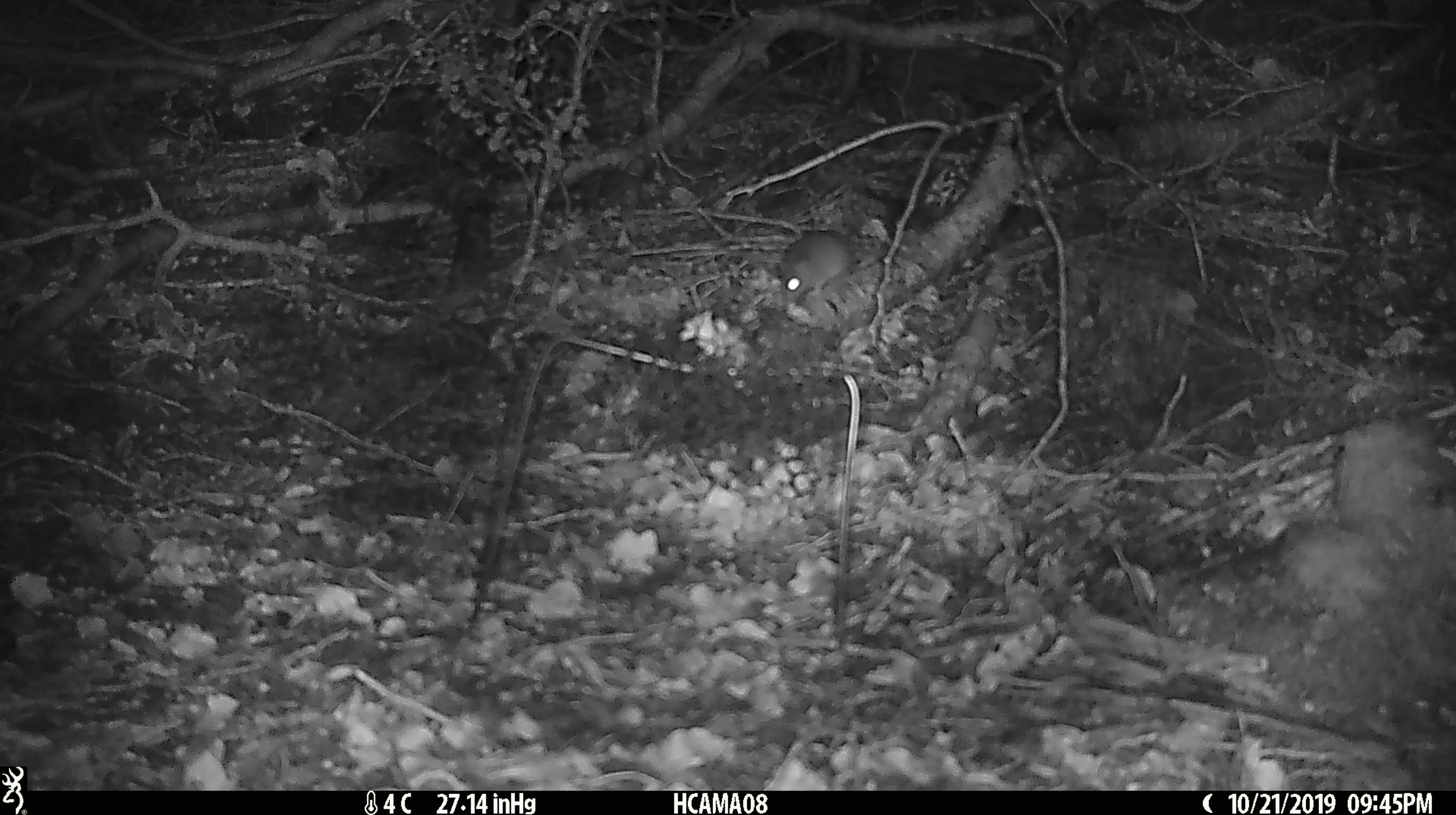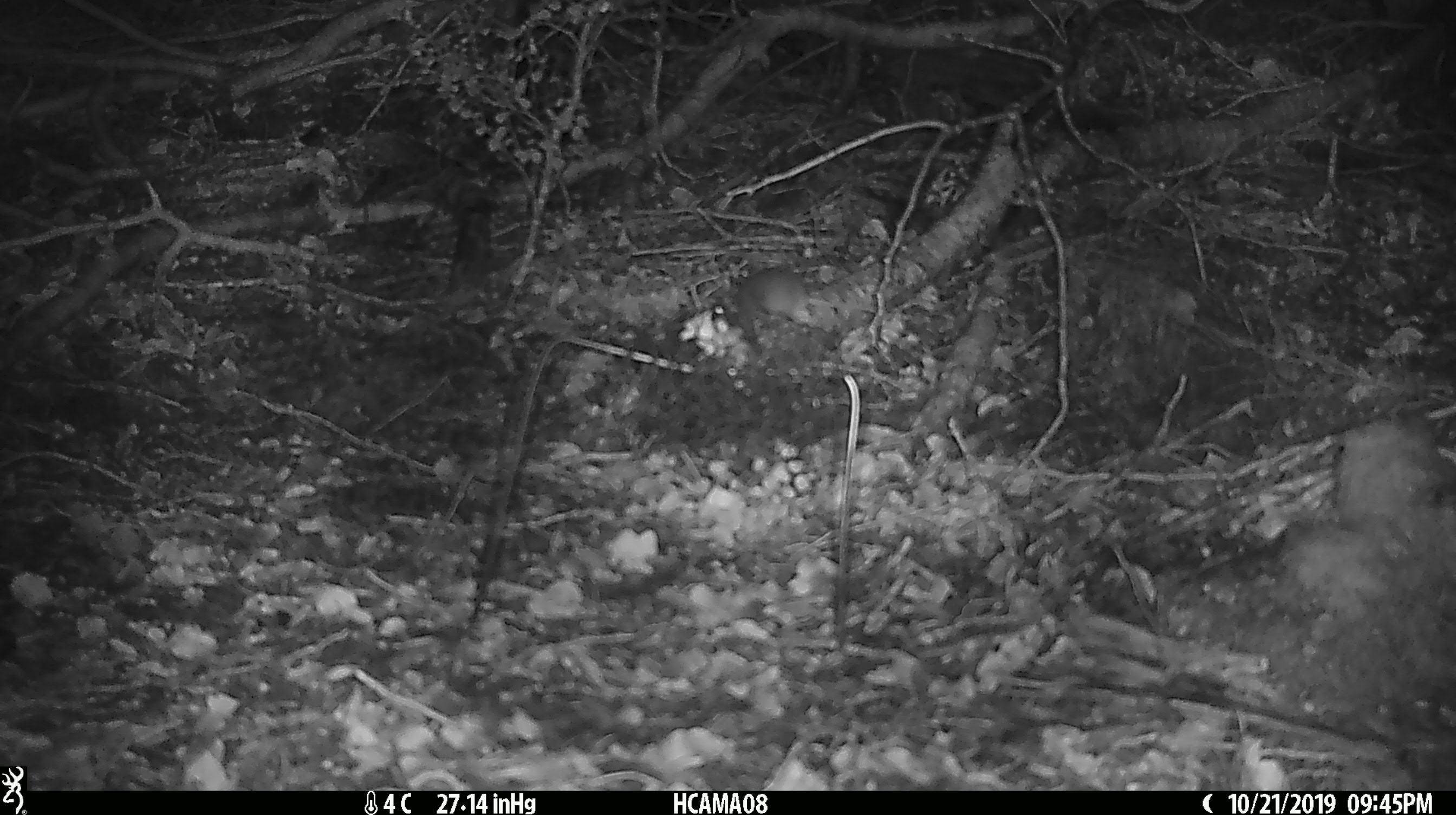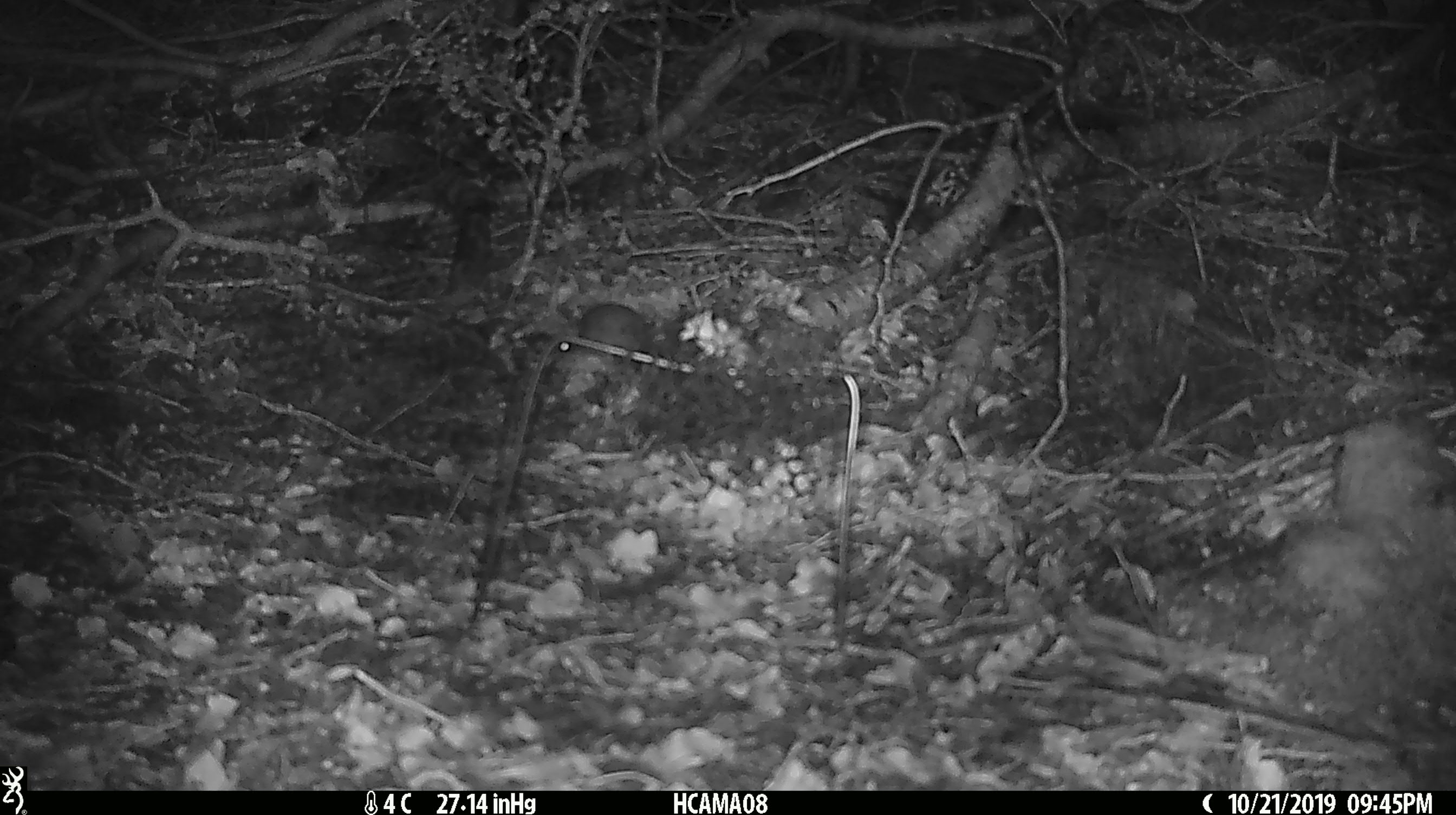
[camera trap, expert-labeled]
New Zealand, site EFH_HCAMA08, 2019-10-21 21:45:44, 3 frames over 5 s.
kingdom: Animalia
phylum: Chordata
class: Mammalia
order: Rodentia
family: Muridae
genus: Mus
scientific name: Mus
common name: mouse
Mouse (Mus).